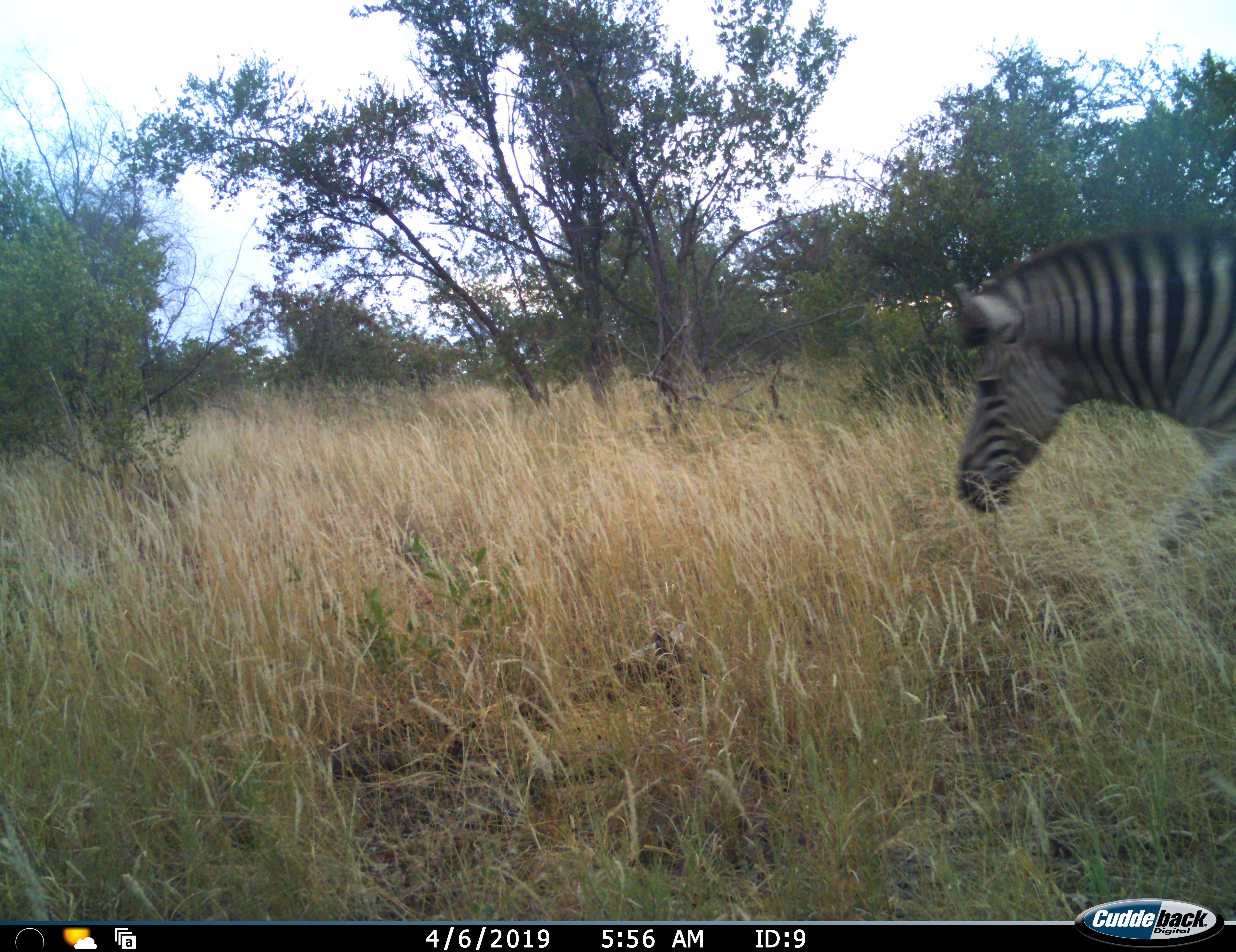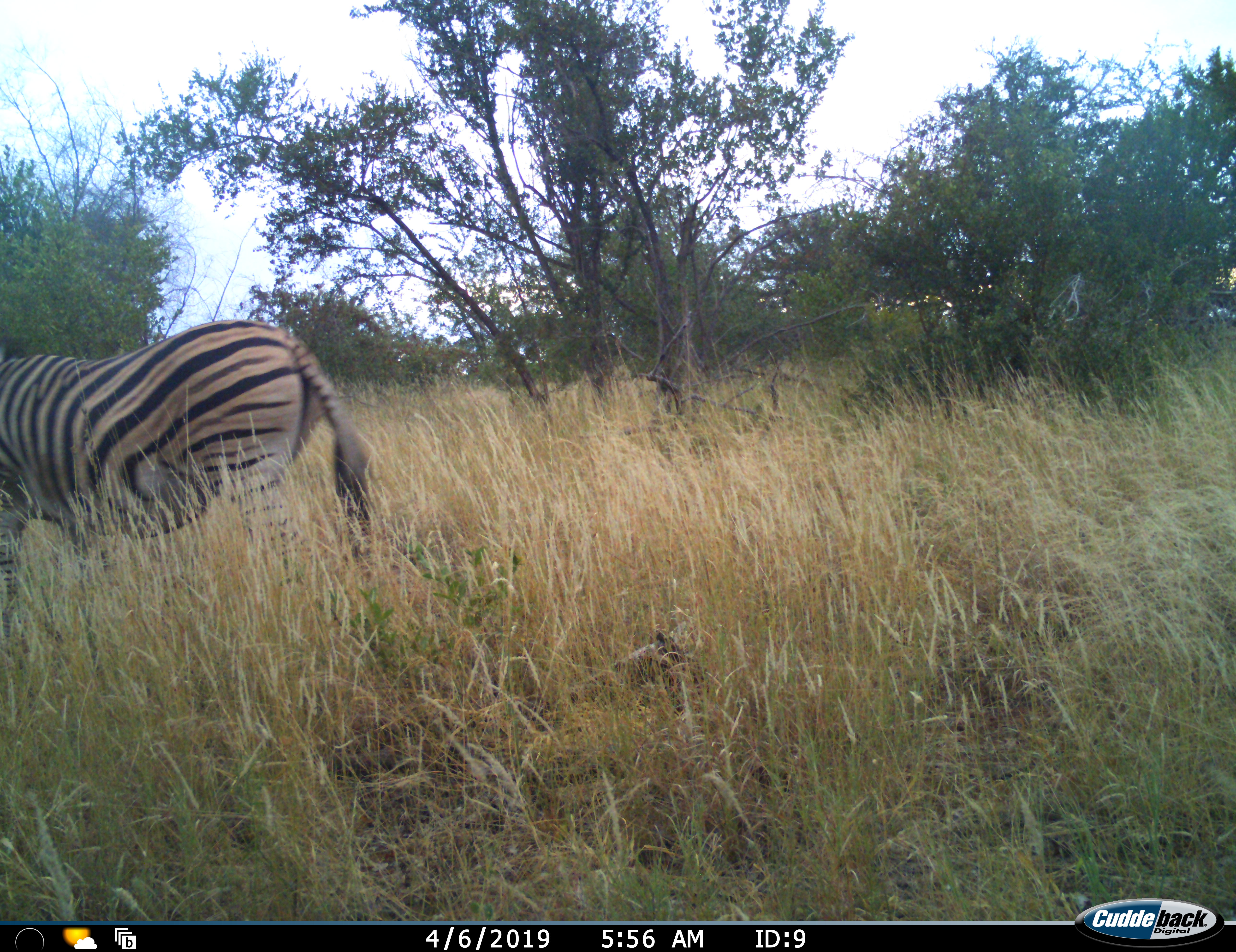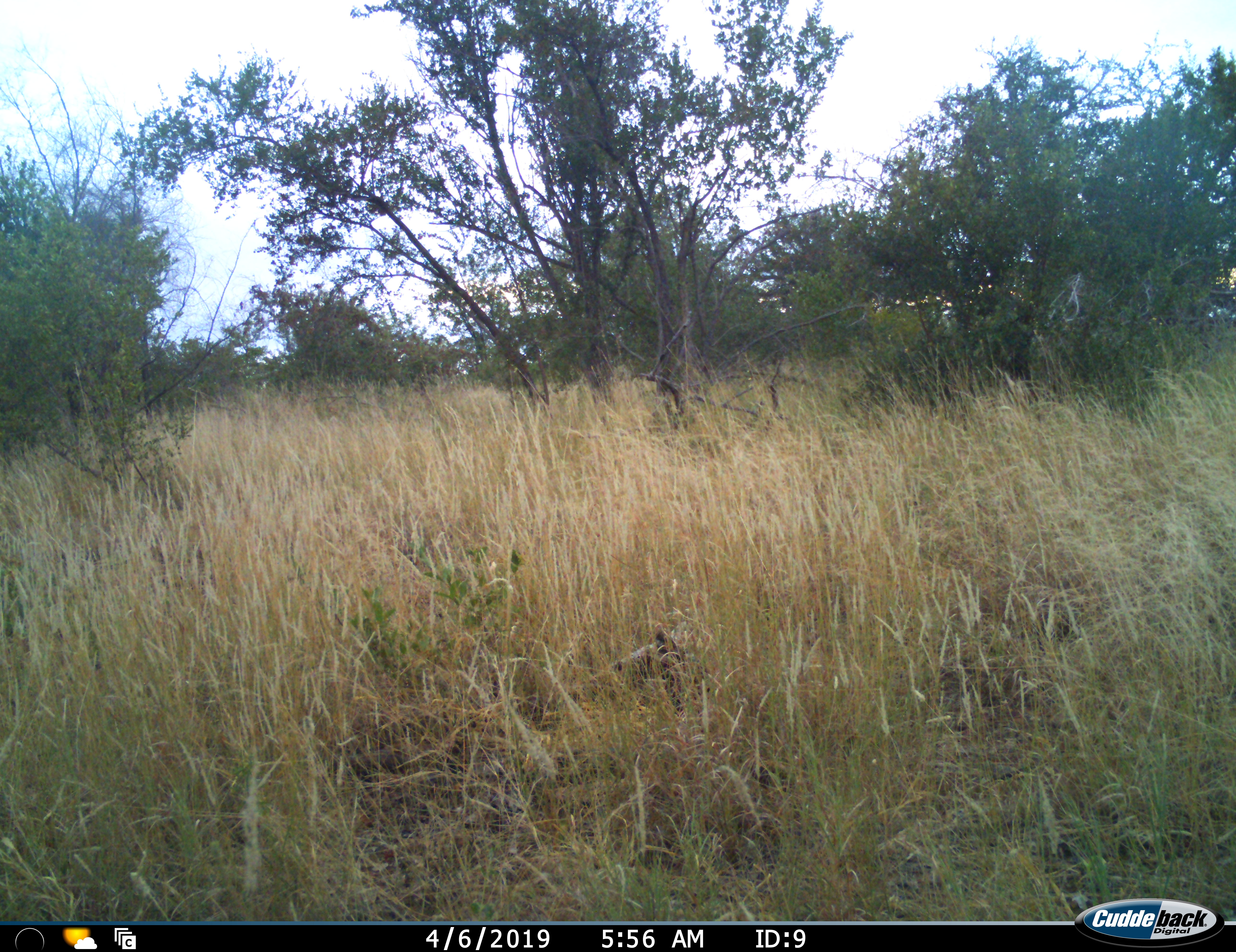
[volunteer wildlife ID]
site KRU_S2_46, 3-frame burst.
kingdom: Animalia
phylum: Chordata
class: Mammalia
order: Perissodactyla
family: Equidae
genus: Equus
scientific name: Equus quagga burchellii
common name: burchell's zebra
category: zebraburchells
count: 1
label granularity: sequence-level